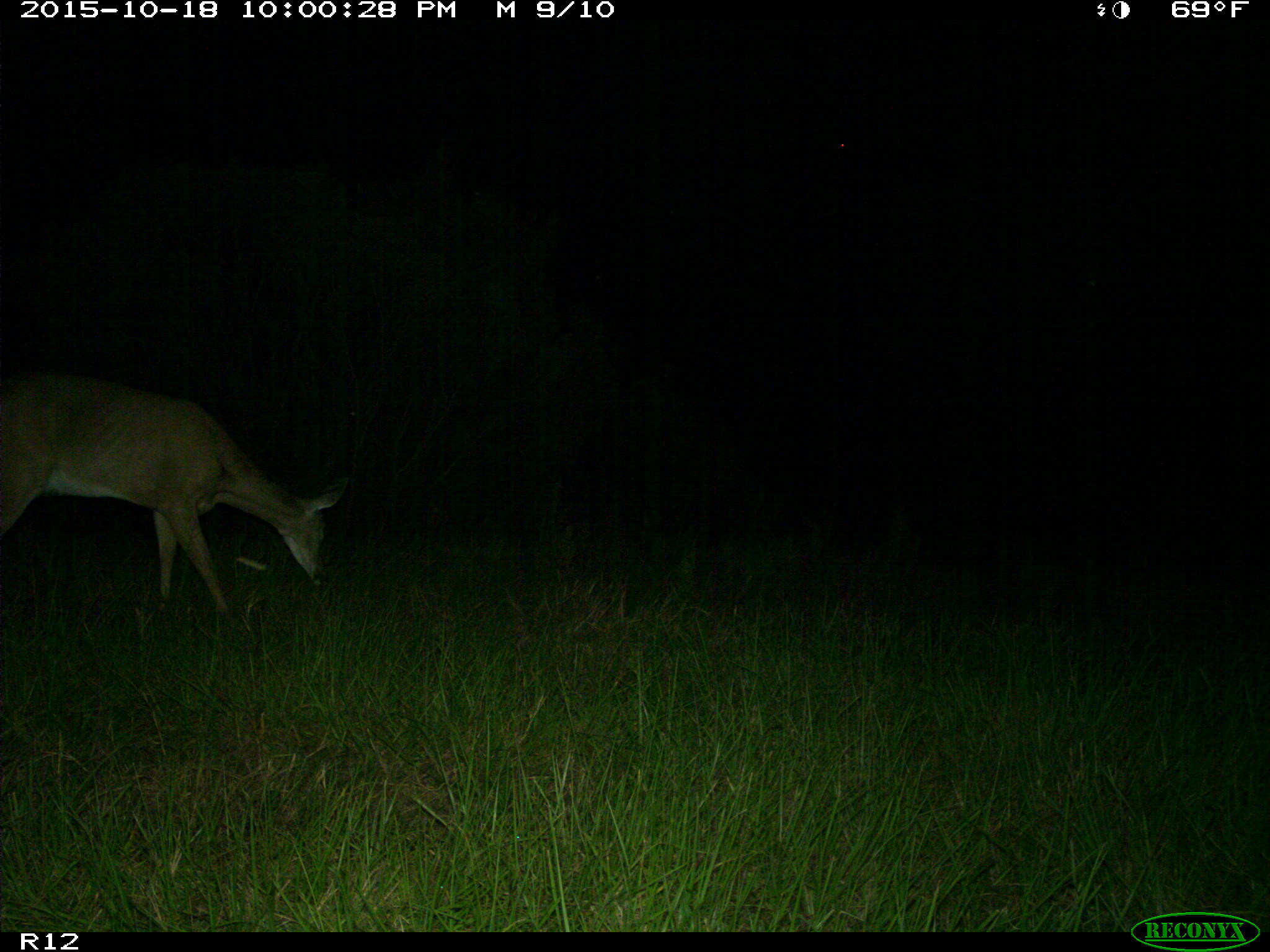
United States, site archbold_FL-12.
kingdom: Animalia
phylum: Chordata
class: Mammalia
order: Artiodactyla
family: Cervidae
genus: Odocoileus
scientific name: Odocoileus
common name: deer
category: unidentified deer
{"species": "unidentified deer (deer) (Odocoileus)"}